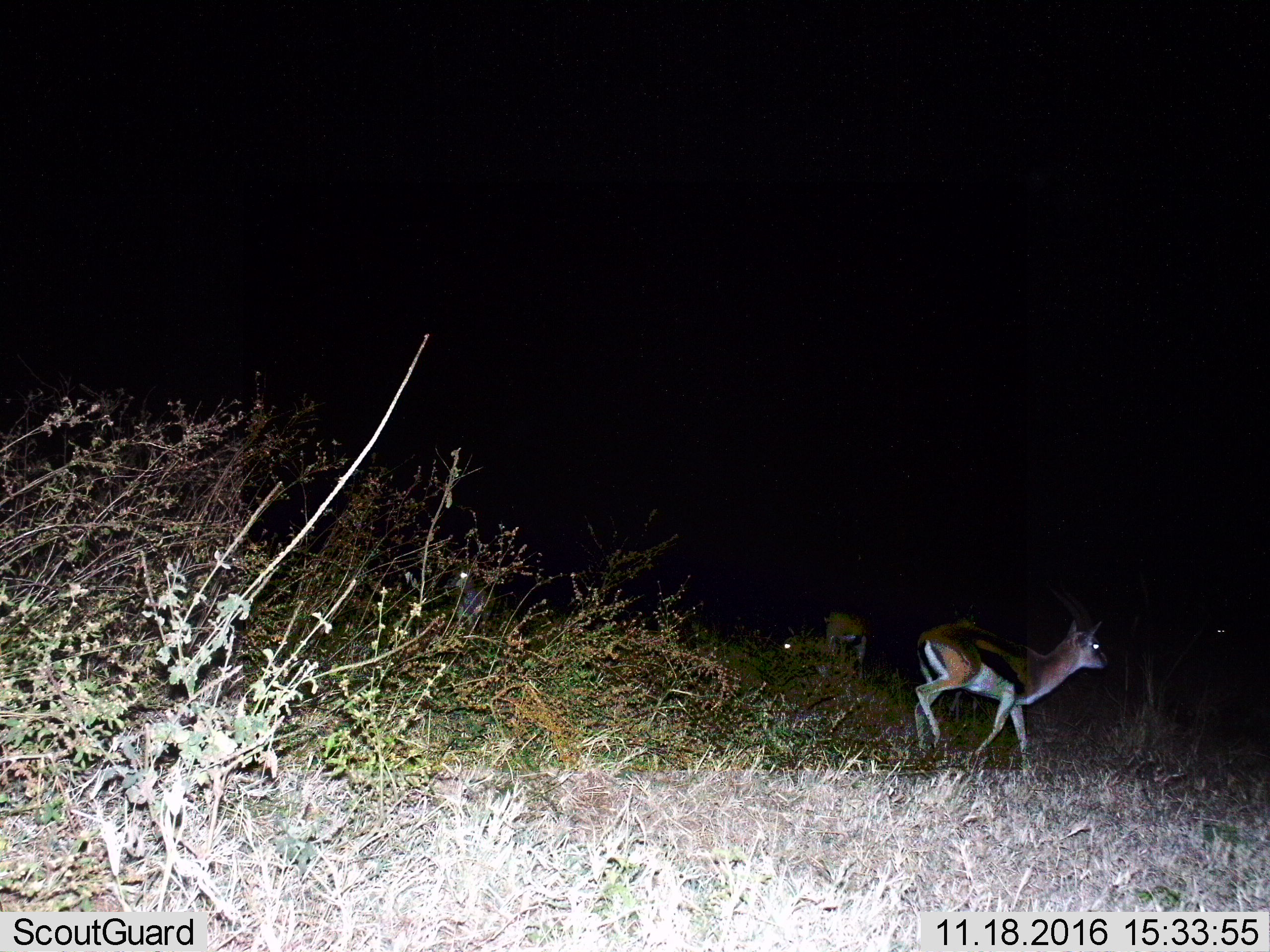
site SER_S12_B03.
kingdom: Animalia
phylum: Chordata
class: Mammalia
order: Artiodactyla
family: Bovidae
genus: Eudorcas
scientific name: Eudorcas thomsonii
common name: thomson's gazelle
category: gazellethomsons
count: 2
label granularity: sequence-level